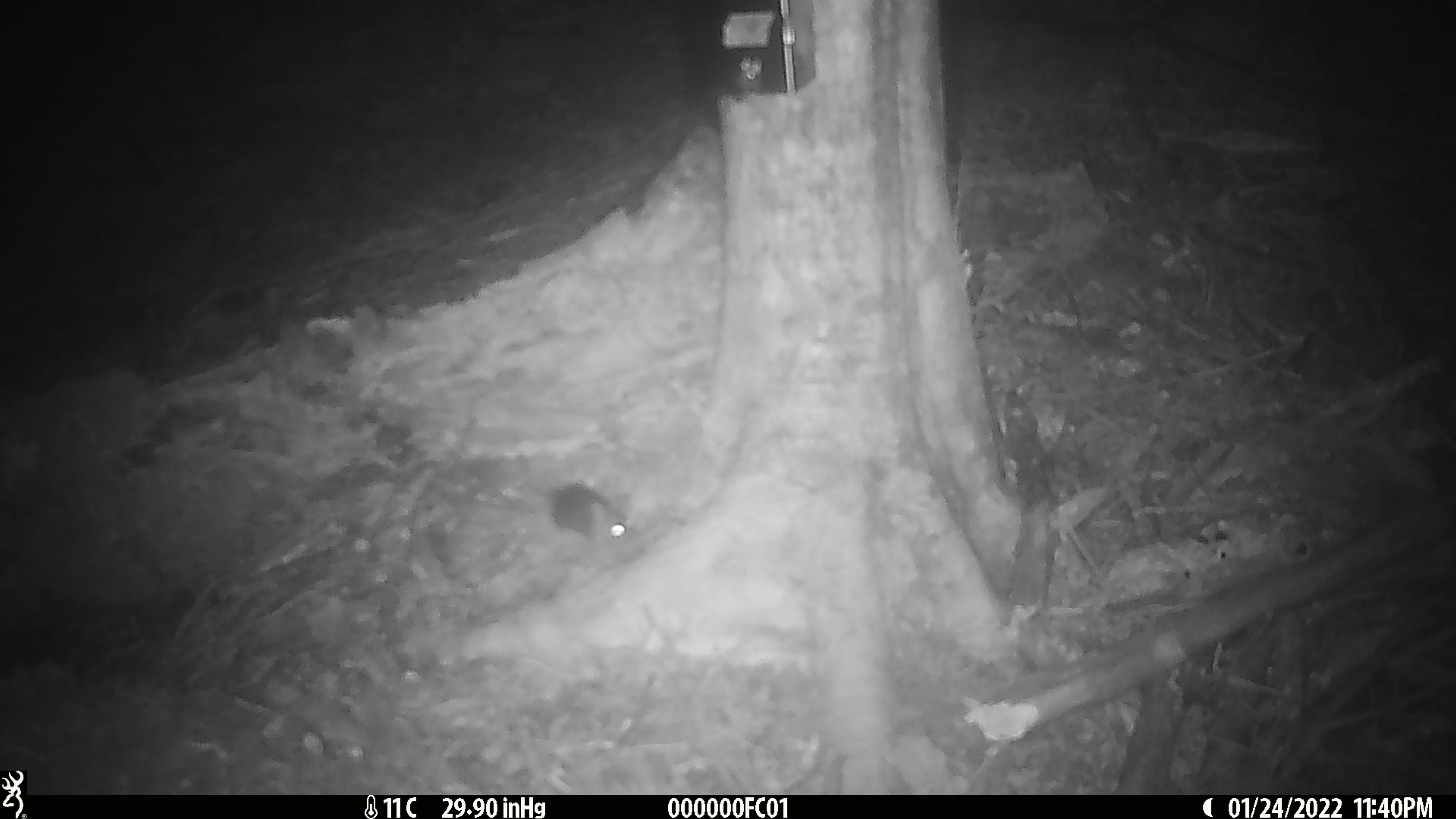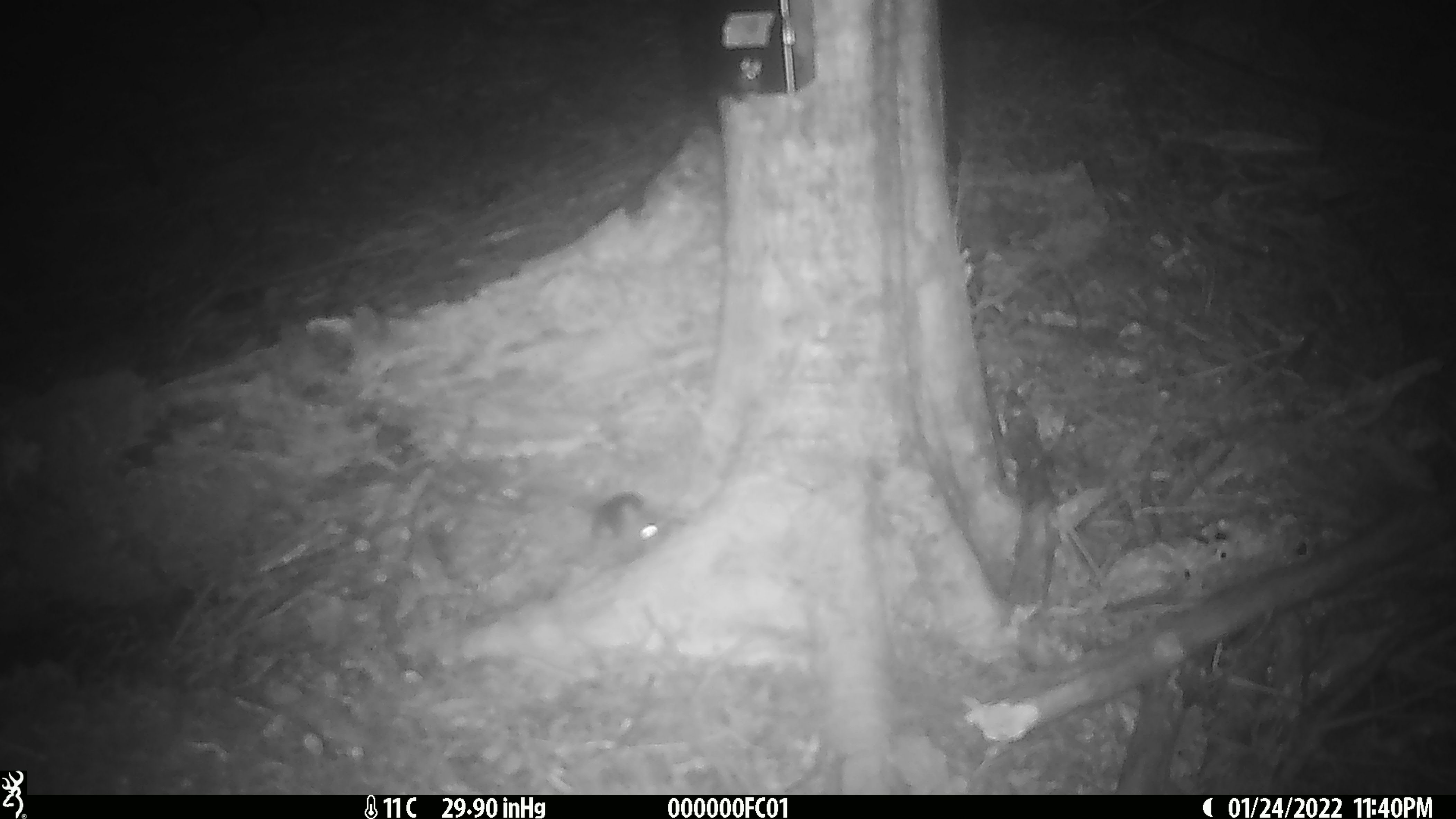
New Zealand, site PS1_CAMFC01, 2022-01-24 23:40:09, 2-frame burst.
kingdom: Animalia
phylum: Chordata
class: Mammalia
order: Rodentia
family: Muridae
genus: Mus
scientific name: Mus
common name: mouse